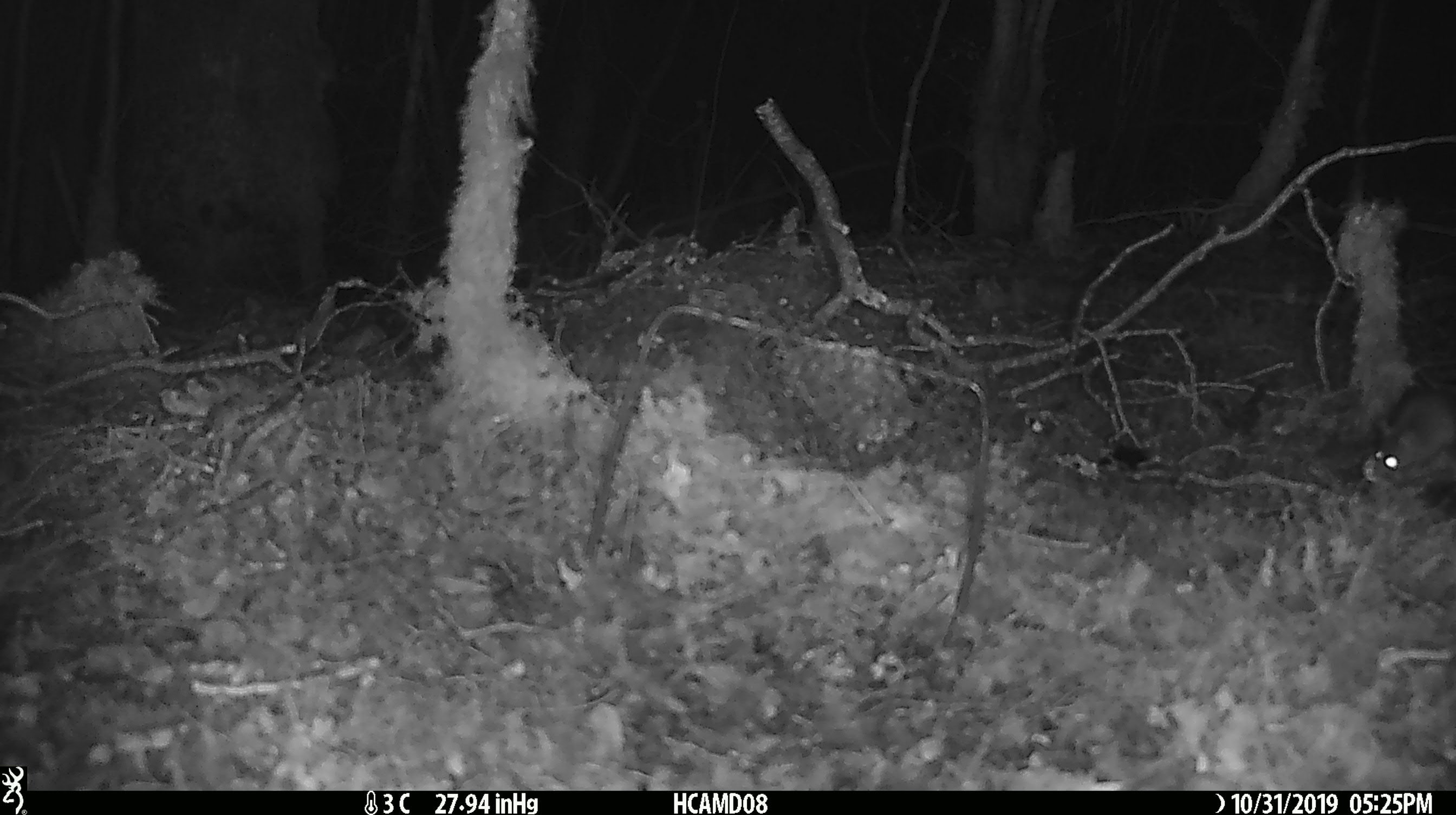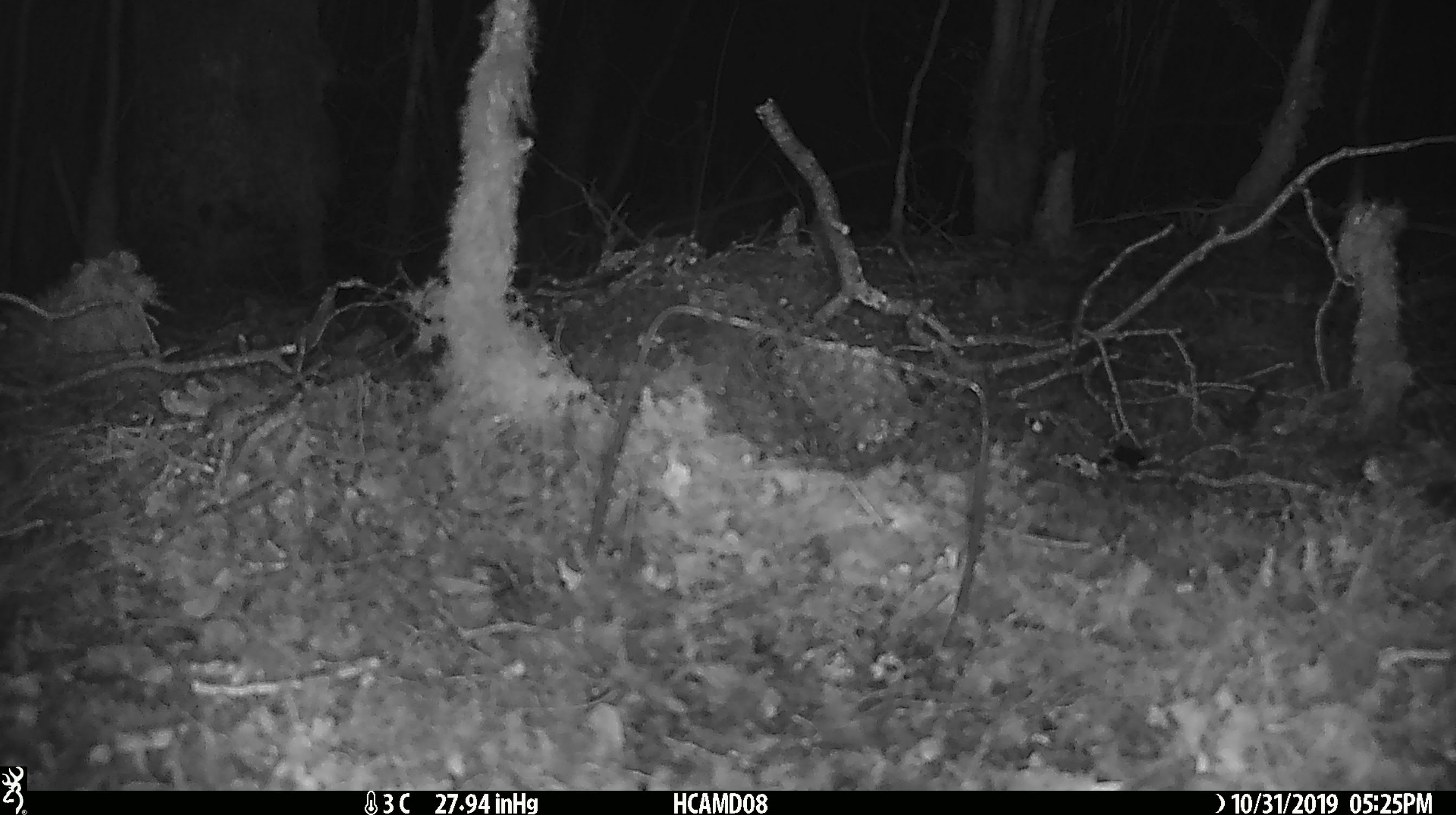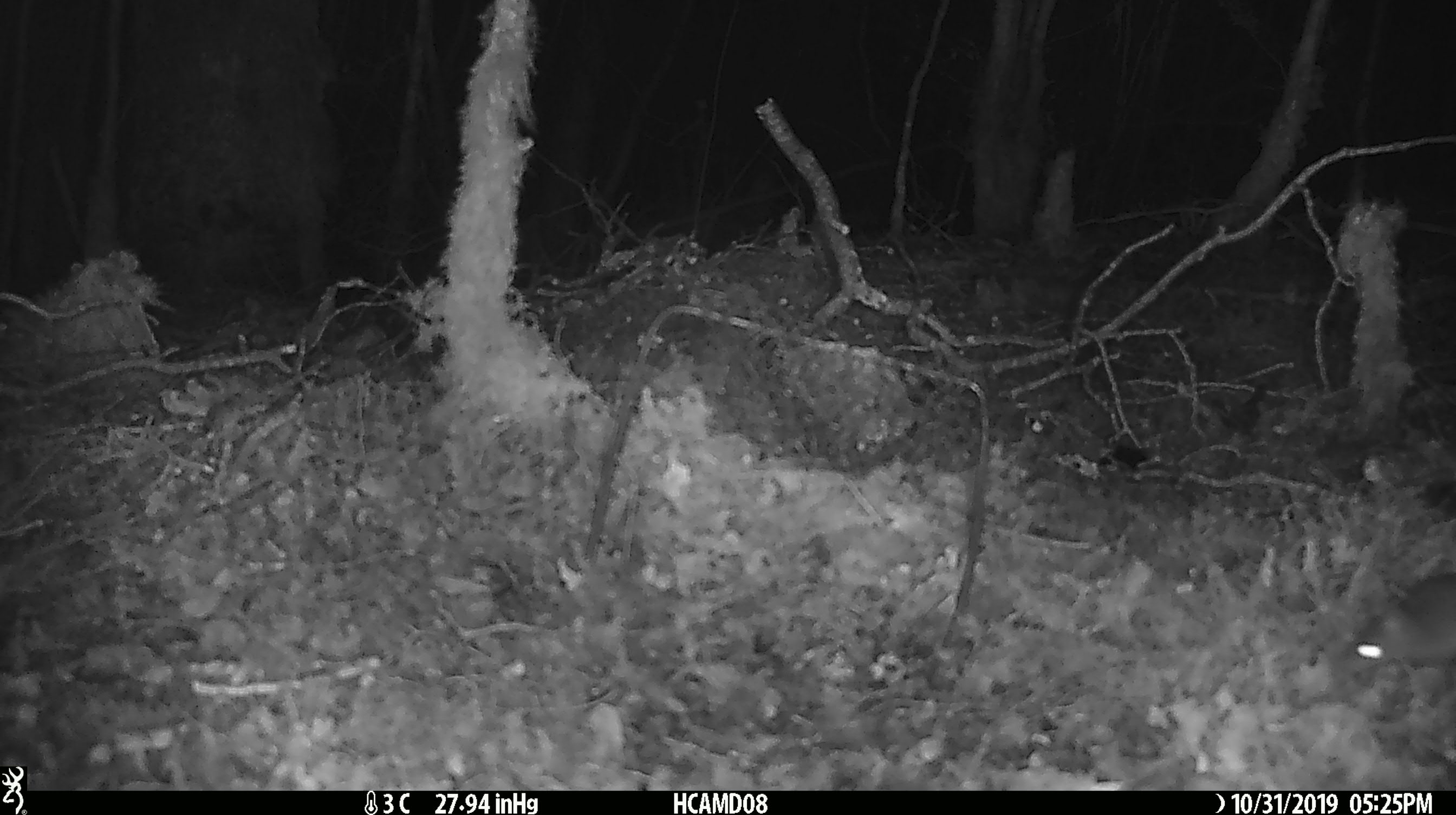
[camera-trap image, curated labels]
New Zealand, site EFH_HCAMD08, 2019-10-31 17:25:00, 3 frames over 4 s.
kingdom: Animalia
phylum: Chordata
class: Mammalia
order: Rodentia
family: Muridae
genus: Mus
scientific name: Mus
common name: mouse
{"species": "mouse (Mus)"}